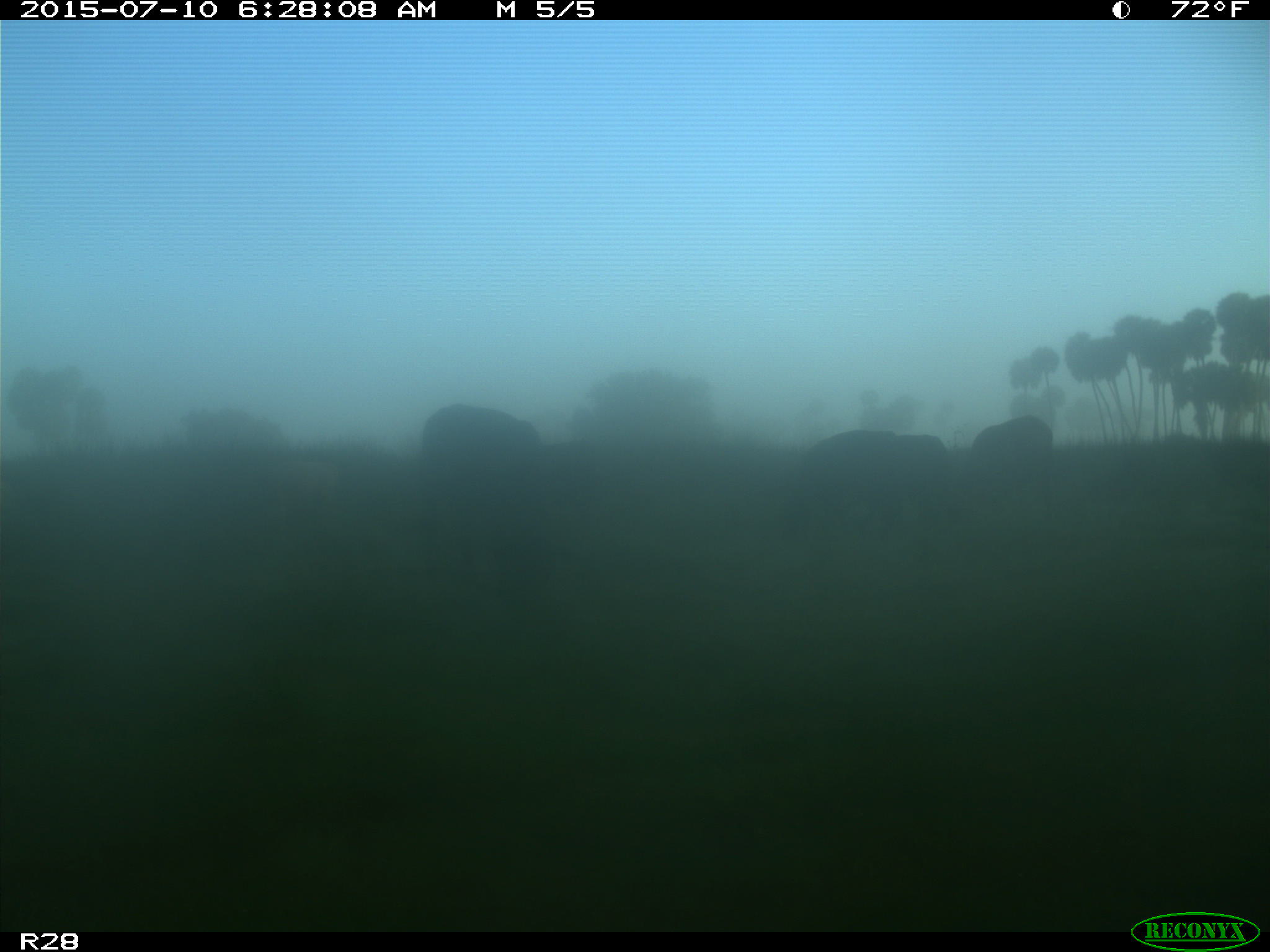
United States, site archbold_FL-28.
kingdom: Animalia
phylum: Chordata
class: Mammalia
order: Artiodactyla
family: Bovidae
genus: Bos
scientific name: Bos taurus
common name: domestic cow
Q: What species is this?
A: Bos taurus (domestic cow).